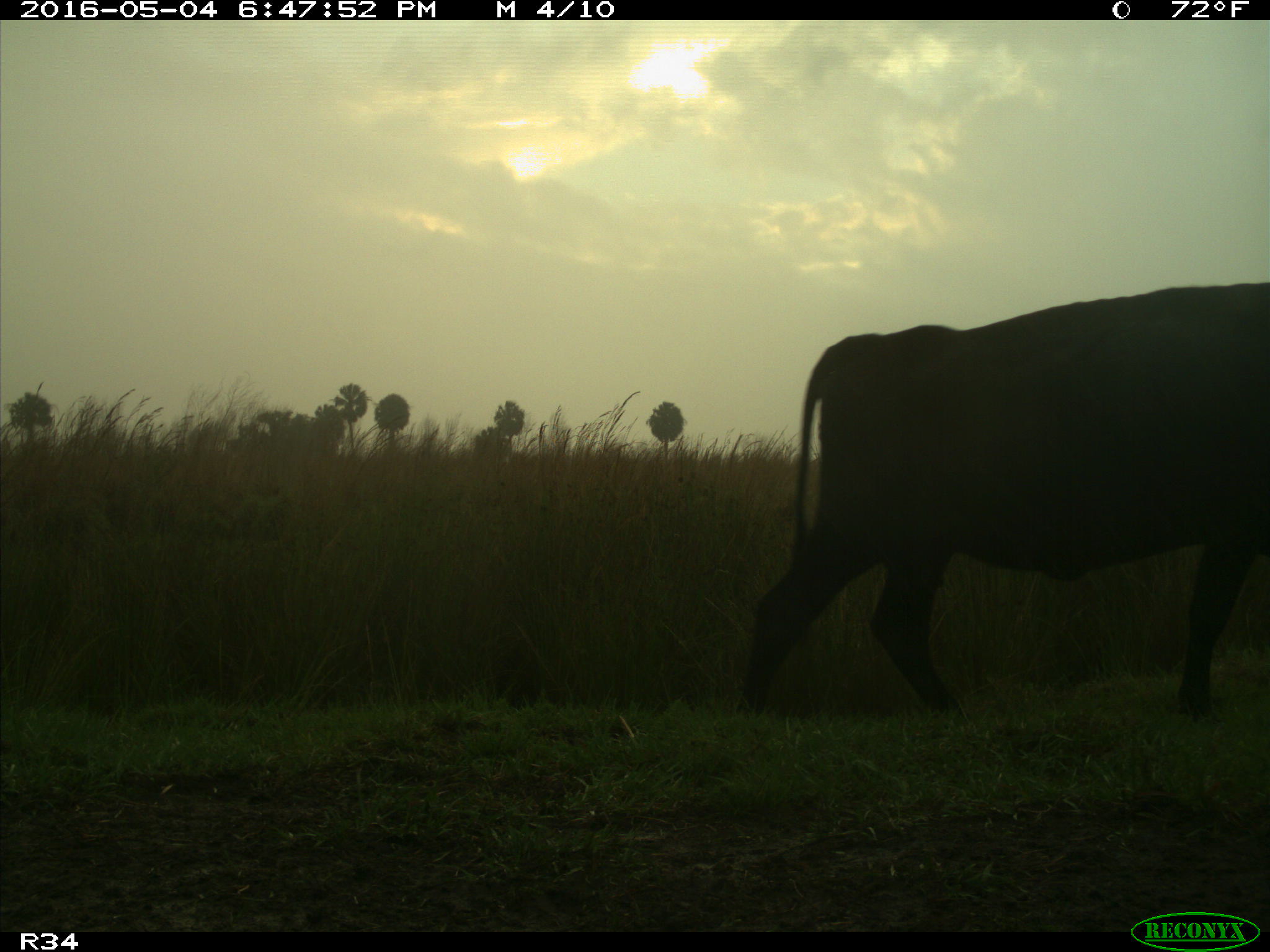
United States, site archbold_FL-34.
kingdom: Animalia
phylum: Chordata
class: Mammalia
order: Artiodactyla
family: Bovidae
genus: Bos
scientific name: Bos taurus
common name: domestic cow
Bos taurus (domestic cow).